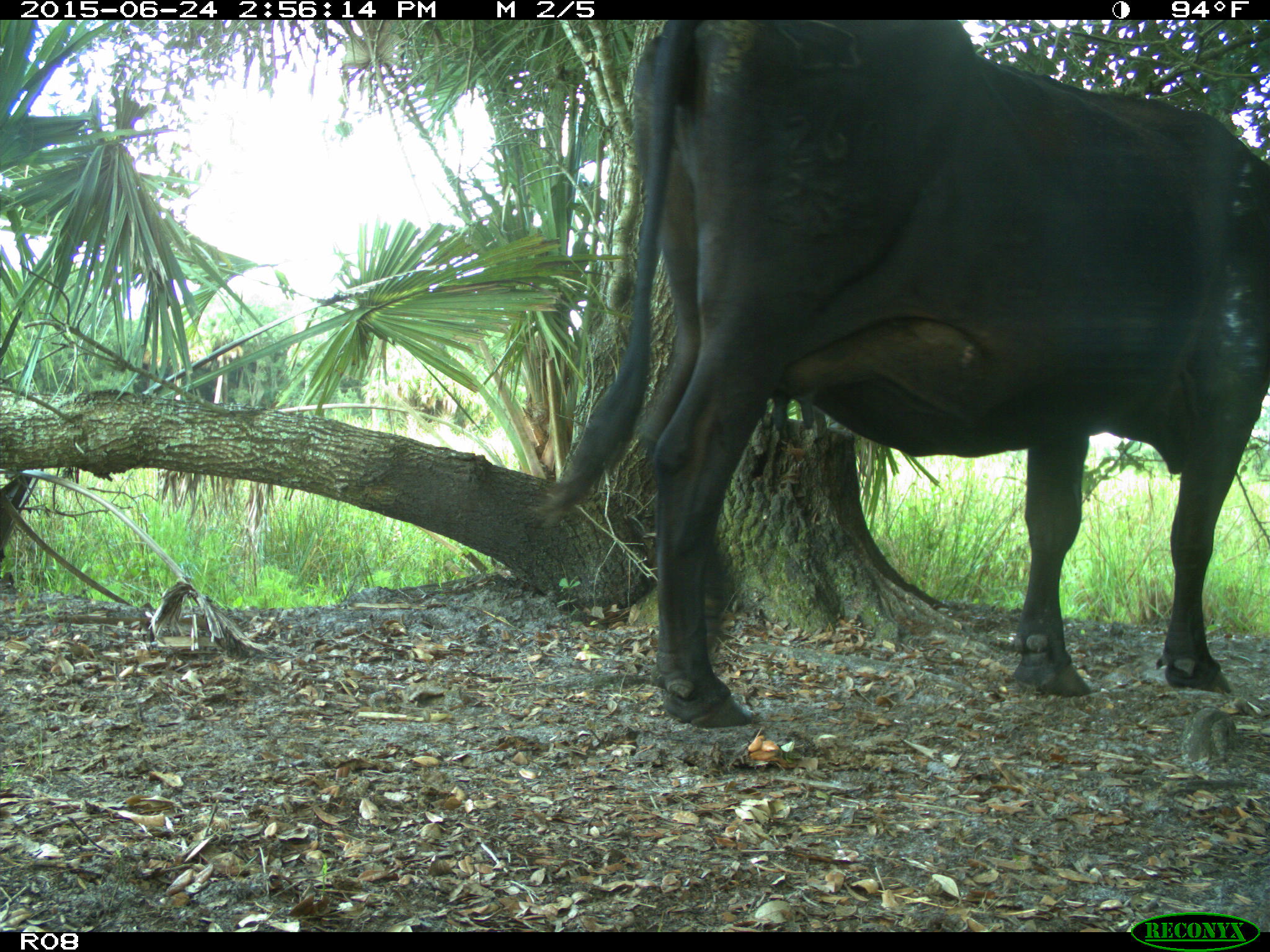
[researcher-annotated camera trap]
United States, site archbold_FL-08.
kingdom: Animalia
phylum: Chordata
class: Mammalia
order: Artiodactyla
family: Bovidae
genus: Bos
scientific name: Bos taurus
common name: domestic cow